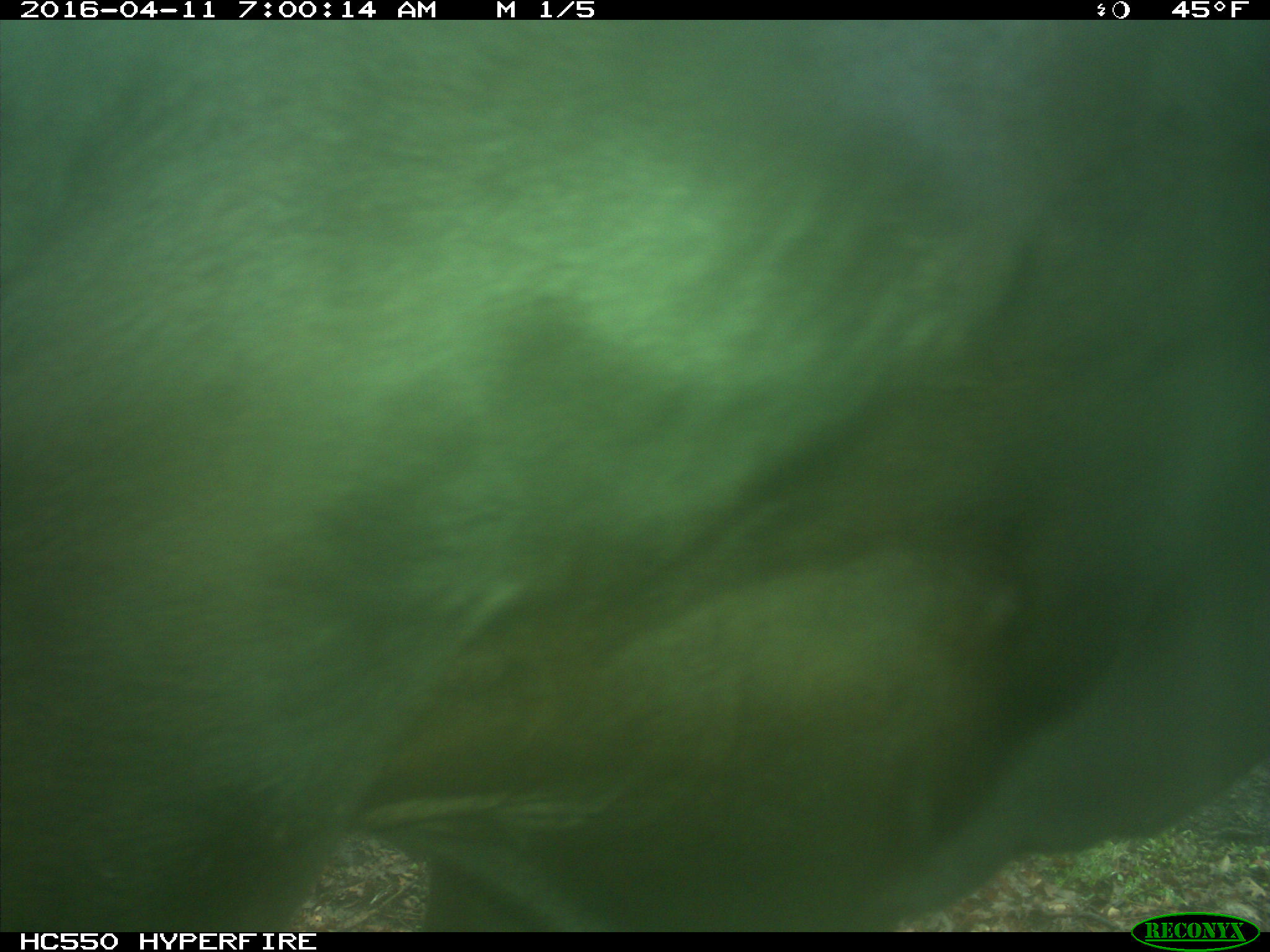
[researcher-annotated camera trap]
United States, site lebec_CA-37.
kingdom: Animalia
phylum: Chordata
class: Mammalia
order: Artiodactyla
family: Bovidae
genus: Bos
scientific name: Bos taurus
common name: domestic cow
Bos taurus (domestic cow).